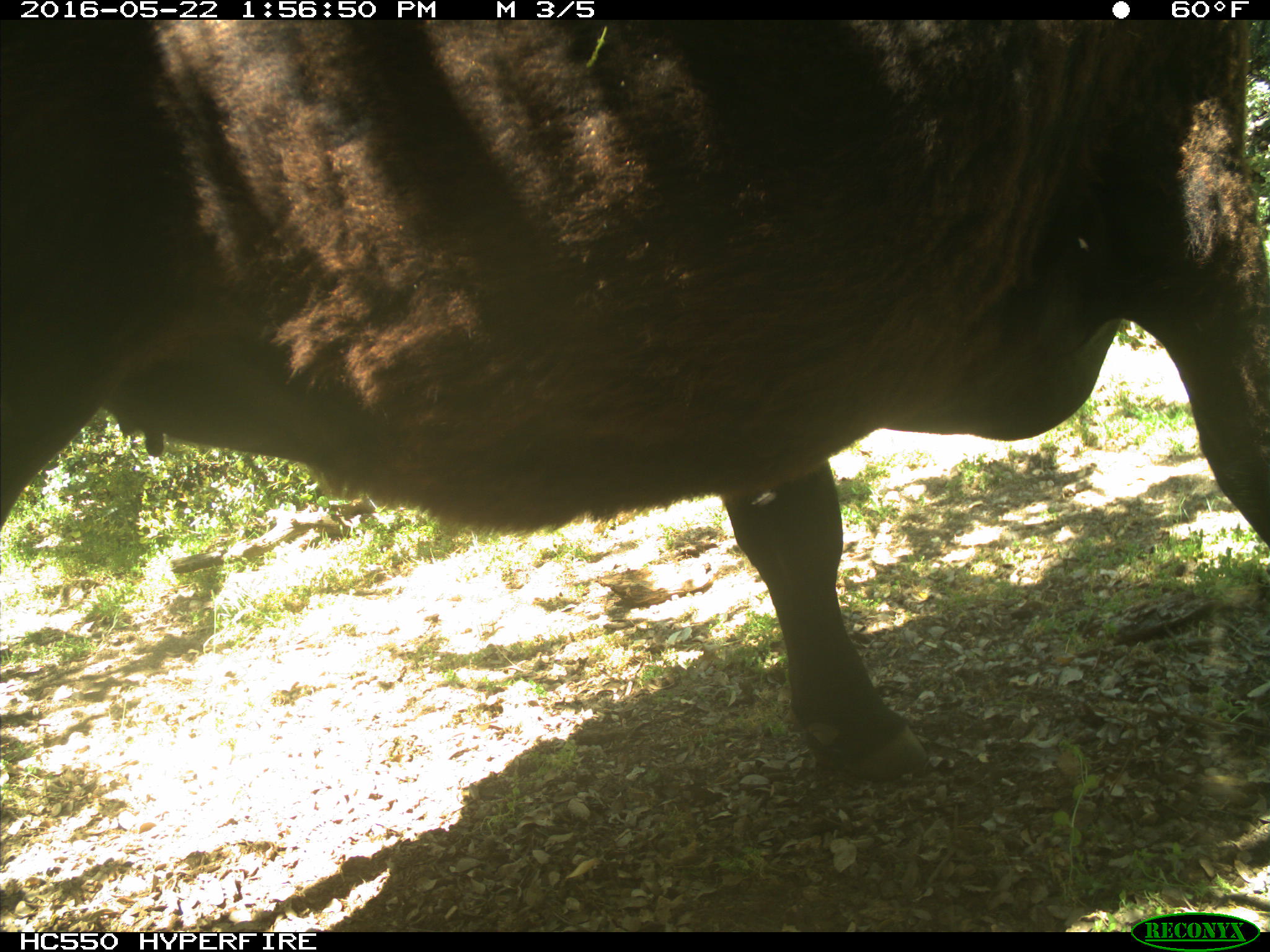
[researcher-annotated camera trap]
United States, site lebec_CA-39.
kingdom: Animalia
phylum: Chordata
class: Mammalia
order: Artiodactyla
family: Bovidae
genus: Bos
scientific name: Bos taurus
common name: domestic cow